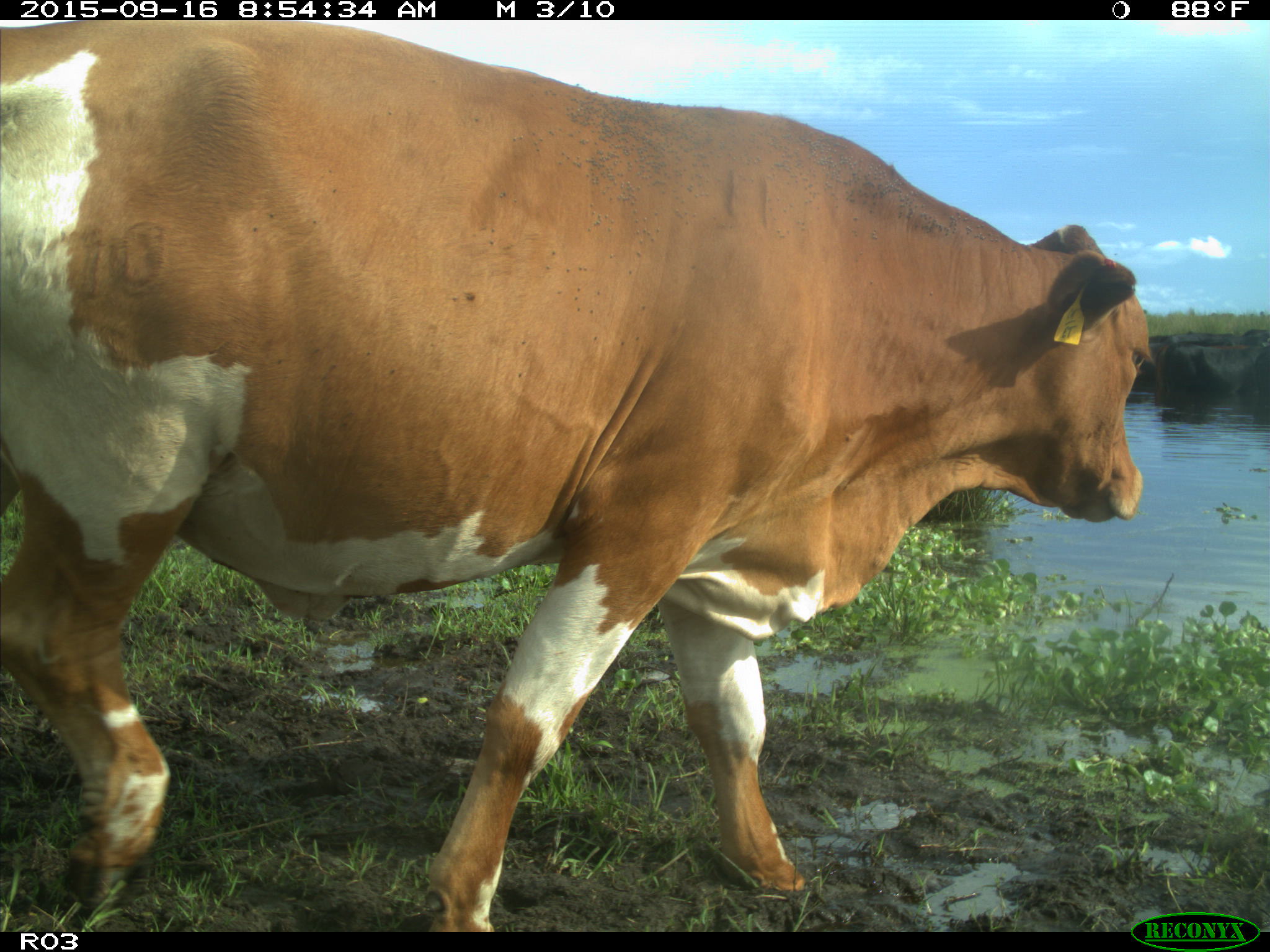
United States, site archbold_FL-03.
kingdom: Animalia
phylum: Chordata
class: Mammalia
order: Artiodactyla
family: Bovidae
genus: Bos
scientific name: Bos taurus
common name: domestic cow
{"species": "Bos taurus (domestic cow)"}